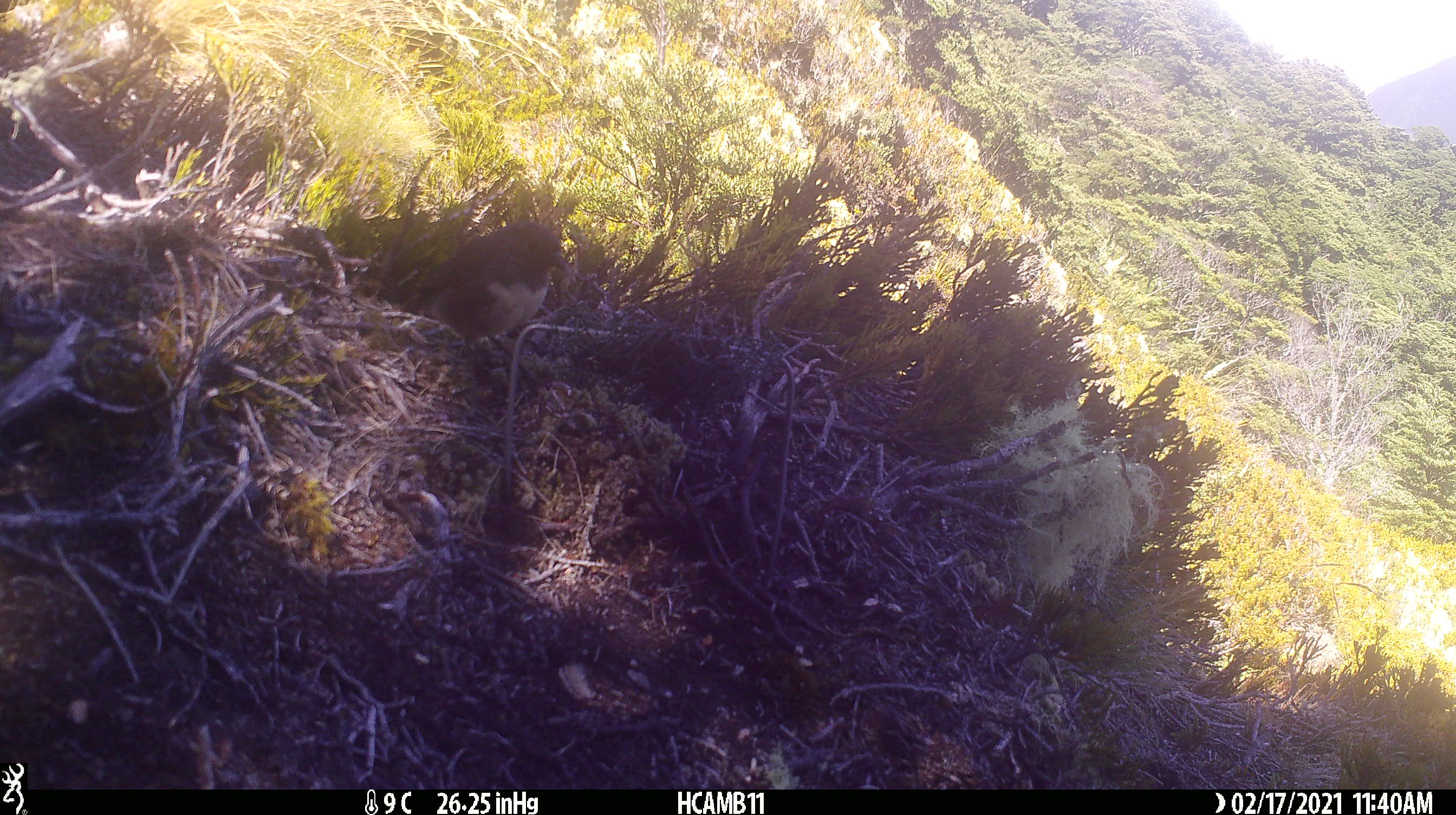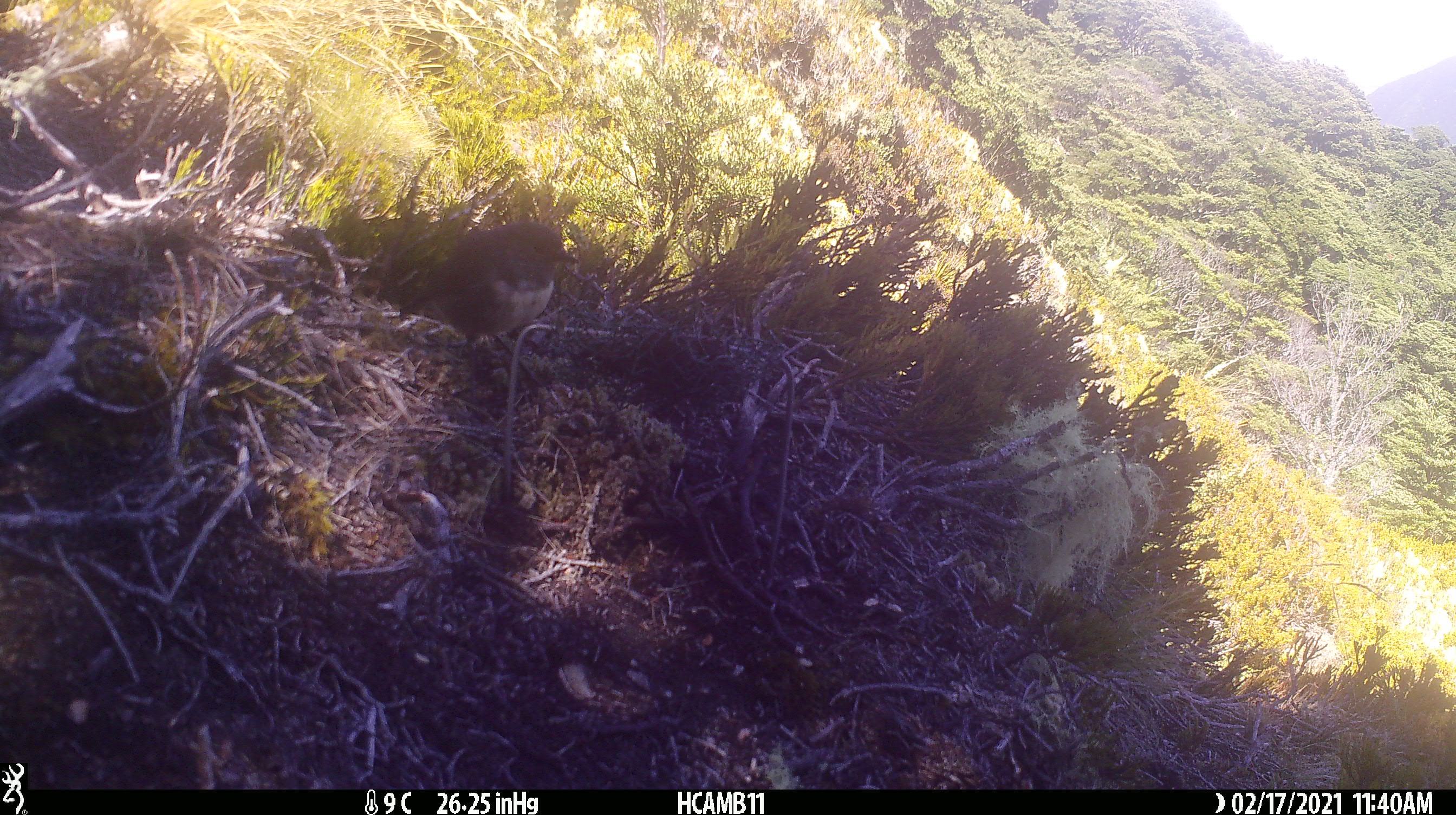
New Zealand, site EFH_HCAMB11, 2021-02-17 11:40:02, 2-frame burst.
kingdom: Animalia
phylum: Chordata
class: Aves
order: Passeriformes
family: Petroicidae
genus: Petroica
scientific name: Petroica australis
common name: new zealand robin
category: robin